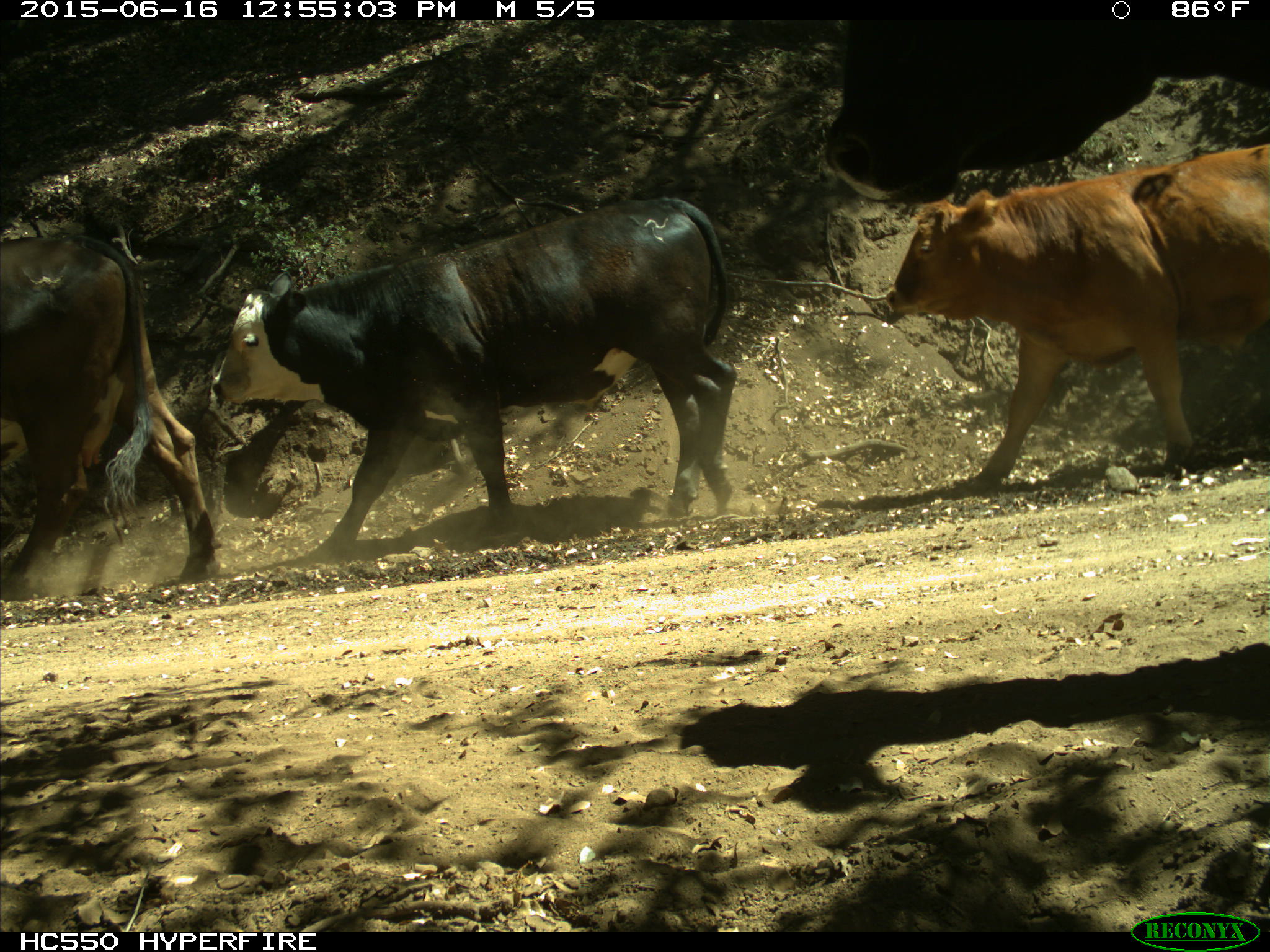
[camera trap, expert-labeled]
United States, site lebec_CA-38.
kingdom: Animalia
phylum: Chordata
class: Mammalia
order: Artiodactyla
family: Bovidae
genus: Bos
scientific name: Bos taurus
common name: domestic cow